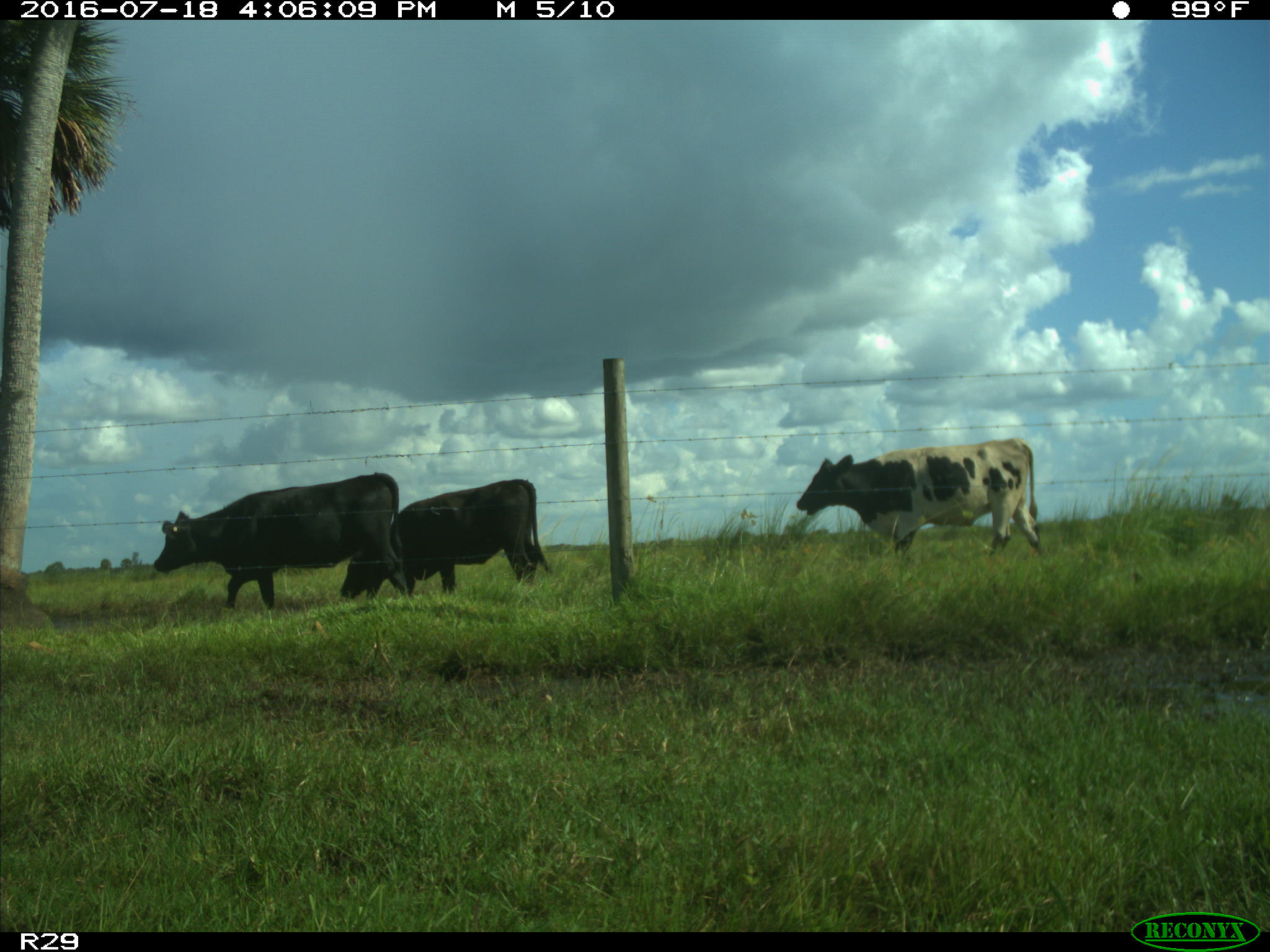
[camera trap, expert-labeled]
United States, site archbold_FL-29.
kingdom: Animalia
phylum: Chordata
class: Mammalia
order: Artiodactyla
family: Bovidae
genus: Bos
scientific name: Bos taurus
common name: domestic cow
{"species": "Bos taurus (domestic cow)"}